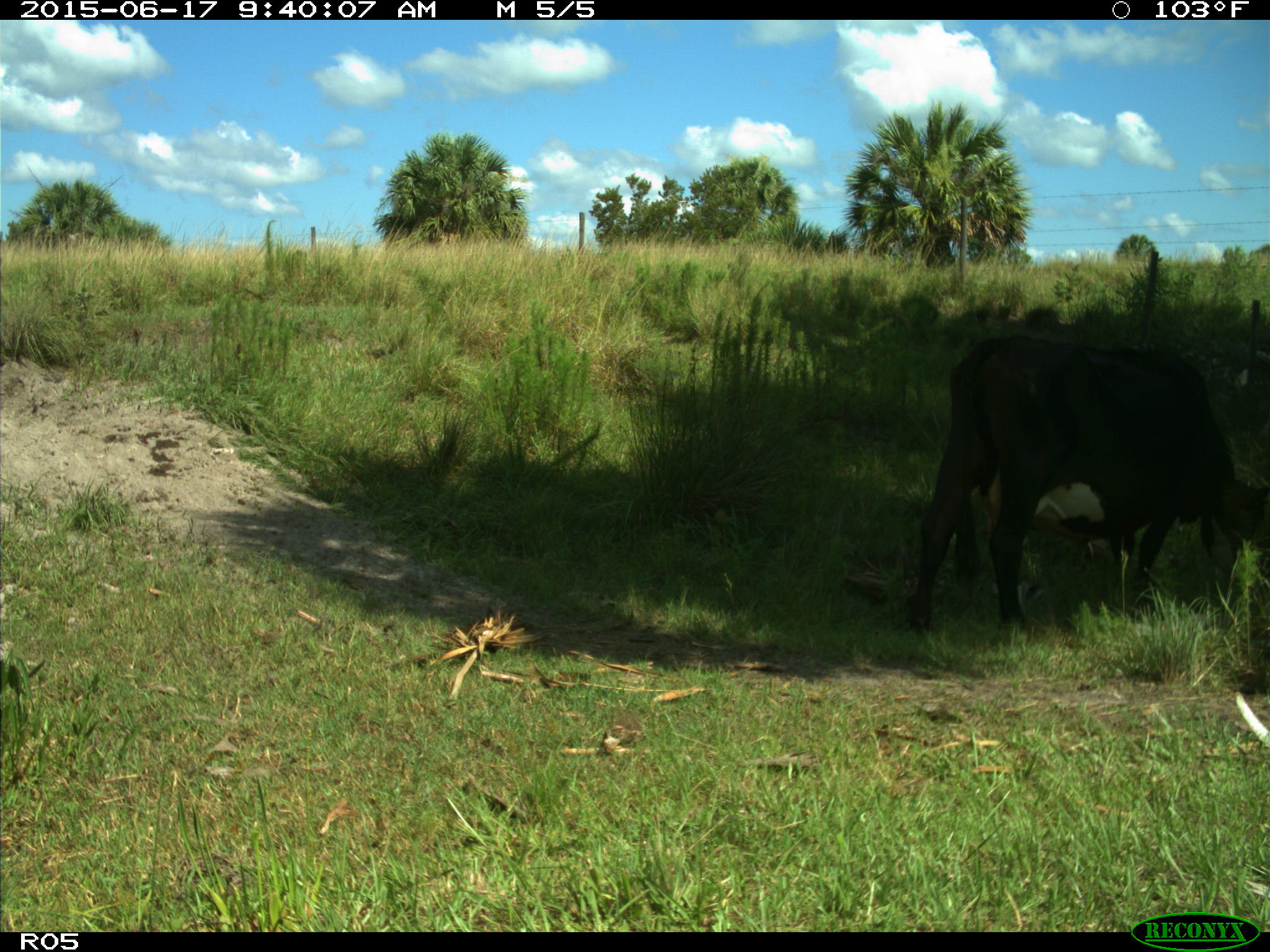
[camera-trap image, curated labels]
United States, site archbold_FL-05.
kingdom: Animalia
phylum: Chordata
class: Mammalia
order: Artiodactyla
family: Bovidae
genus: Bos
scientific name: Bos taurus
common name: domestic cow